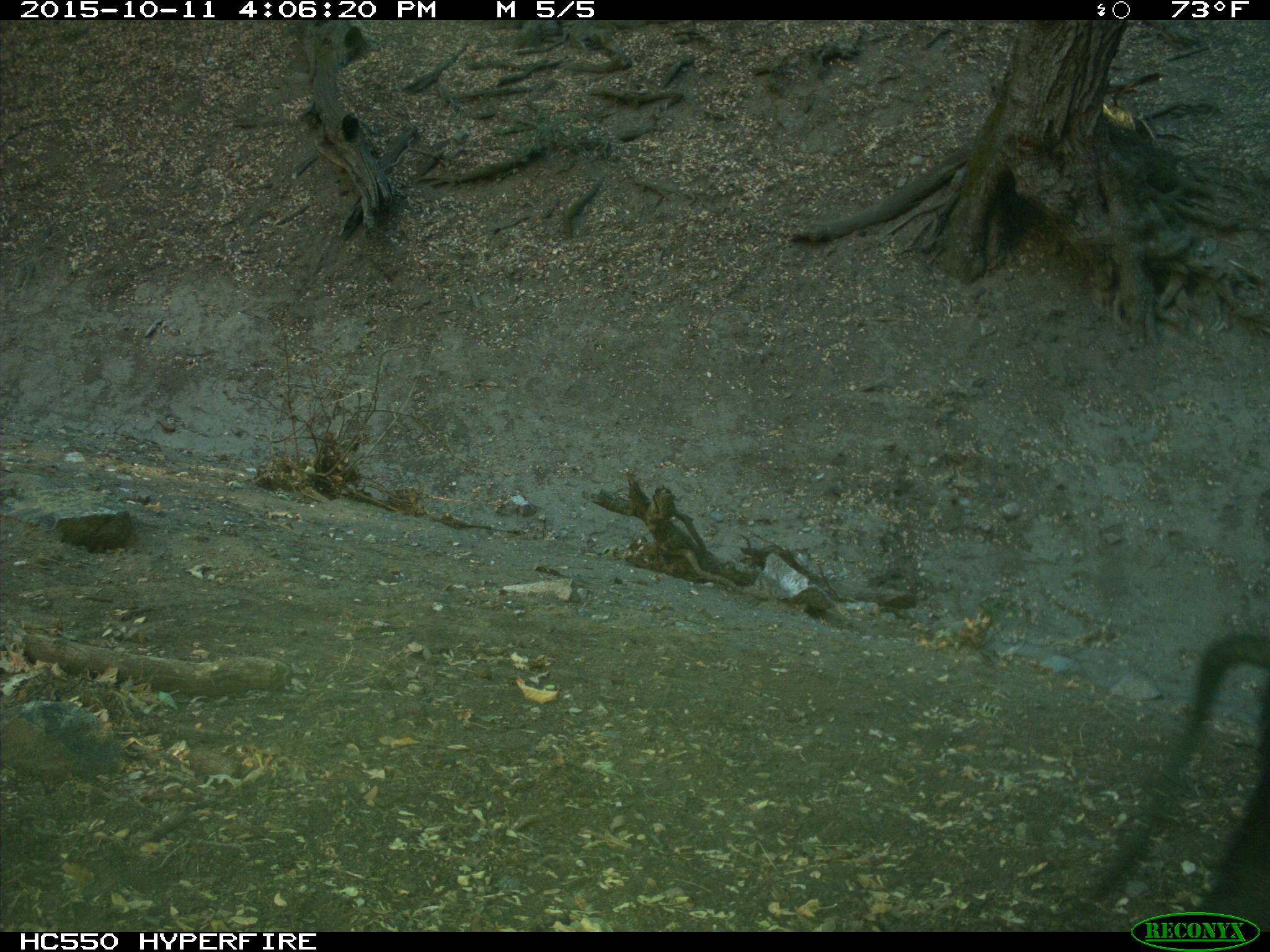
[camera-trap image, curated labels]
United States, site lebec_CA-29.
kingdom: Animalia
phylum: Chordata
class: Mammalia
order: Artiodactyla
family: Suidae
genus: Sus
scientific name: Sus scrofa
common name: wild boar